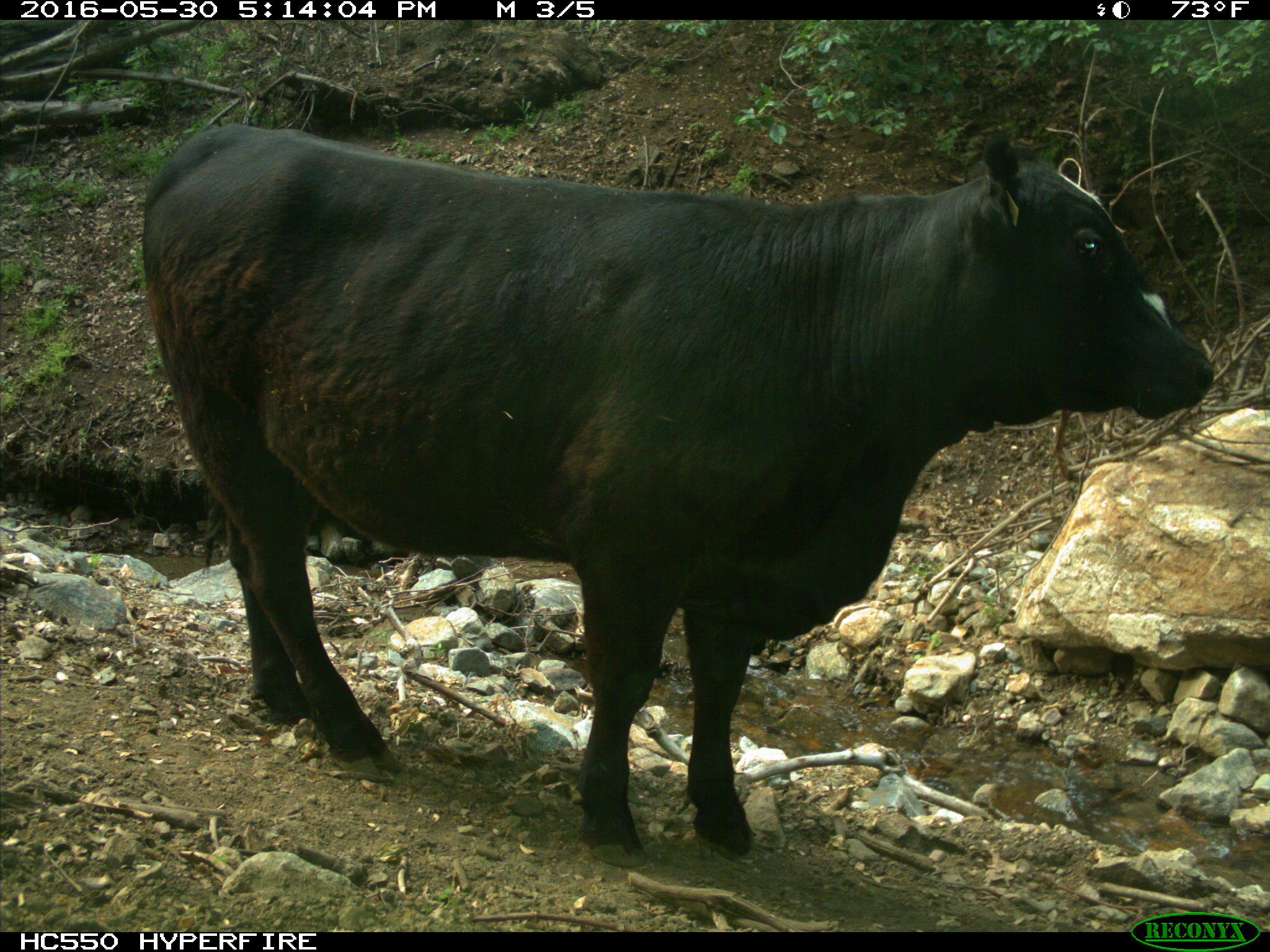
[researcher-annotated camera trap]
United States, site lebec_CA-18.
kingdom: Animalia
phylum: Chordata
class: Mammalia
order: Artiodactyla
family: Bovidae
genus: Bos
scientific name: Bos taurus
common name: domestic cow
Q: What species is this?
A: Bos taurus (domestic cow).